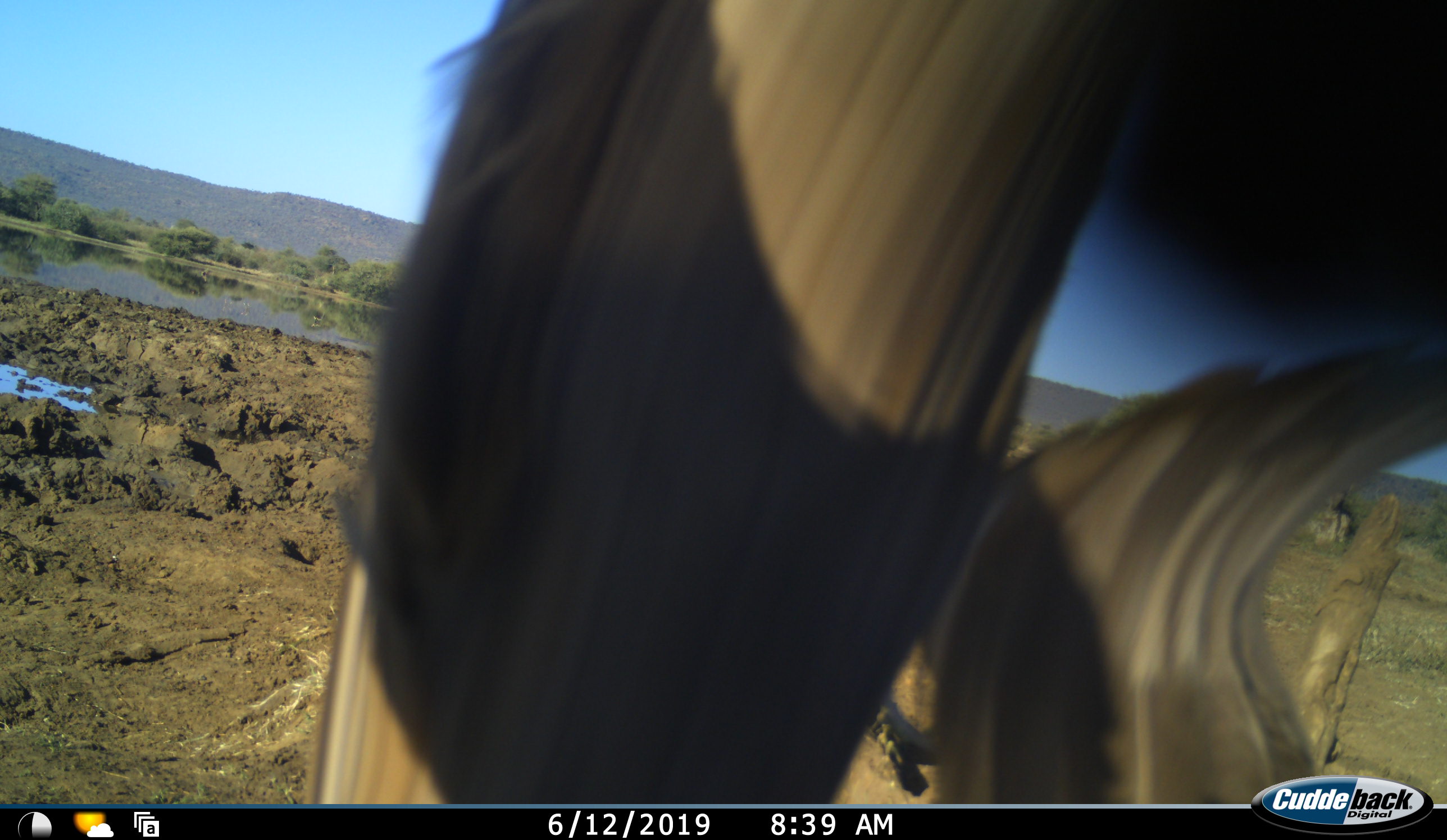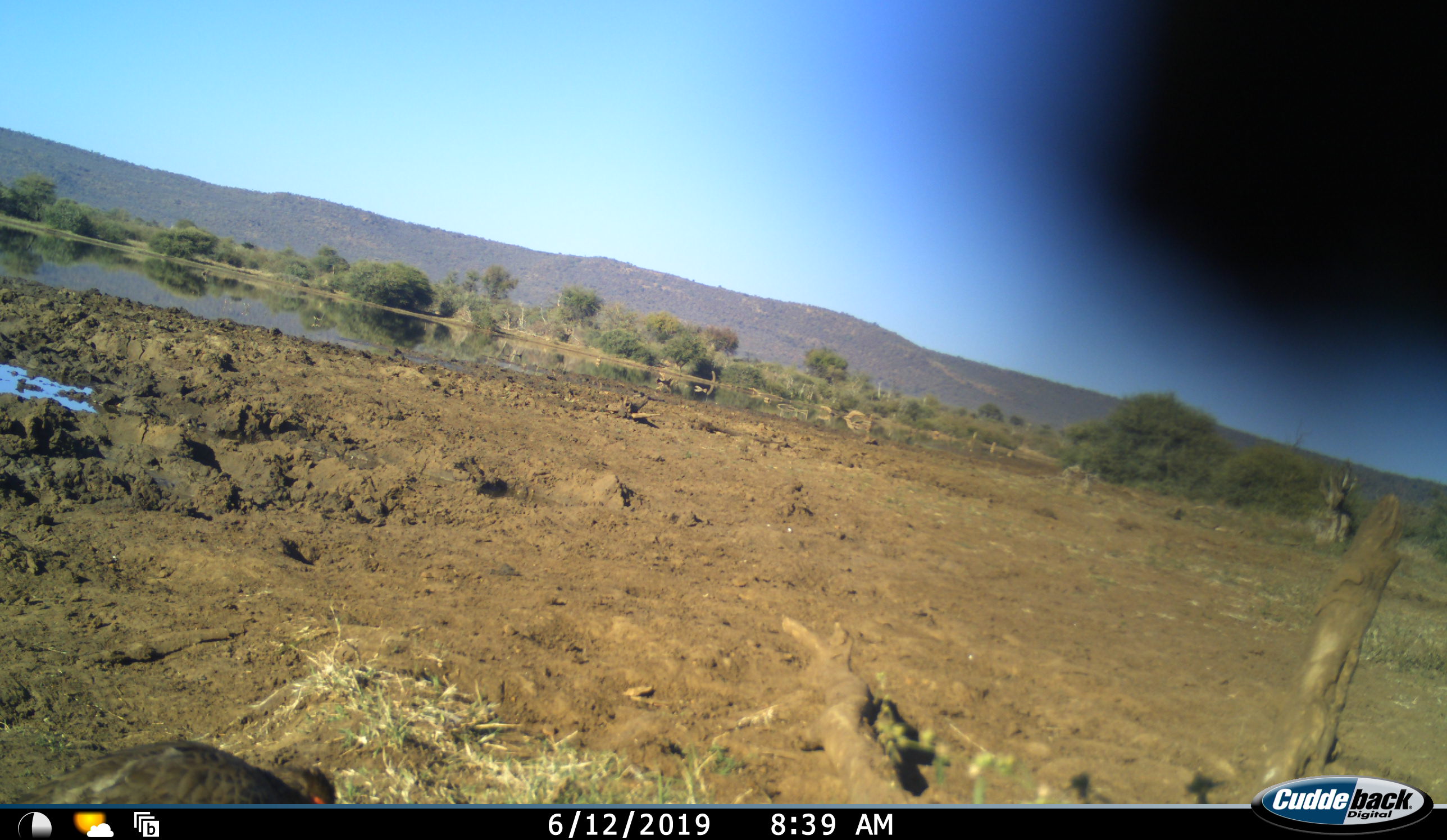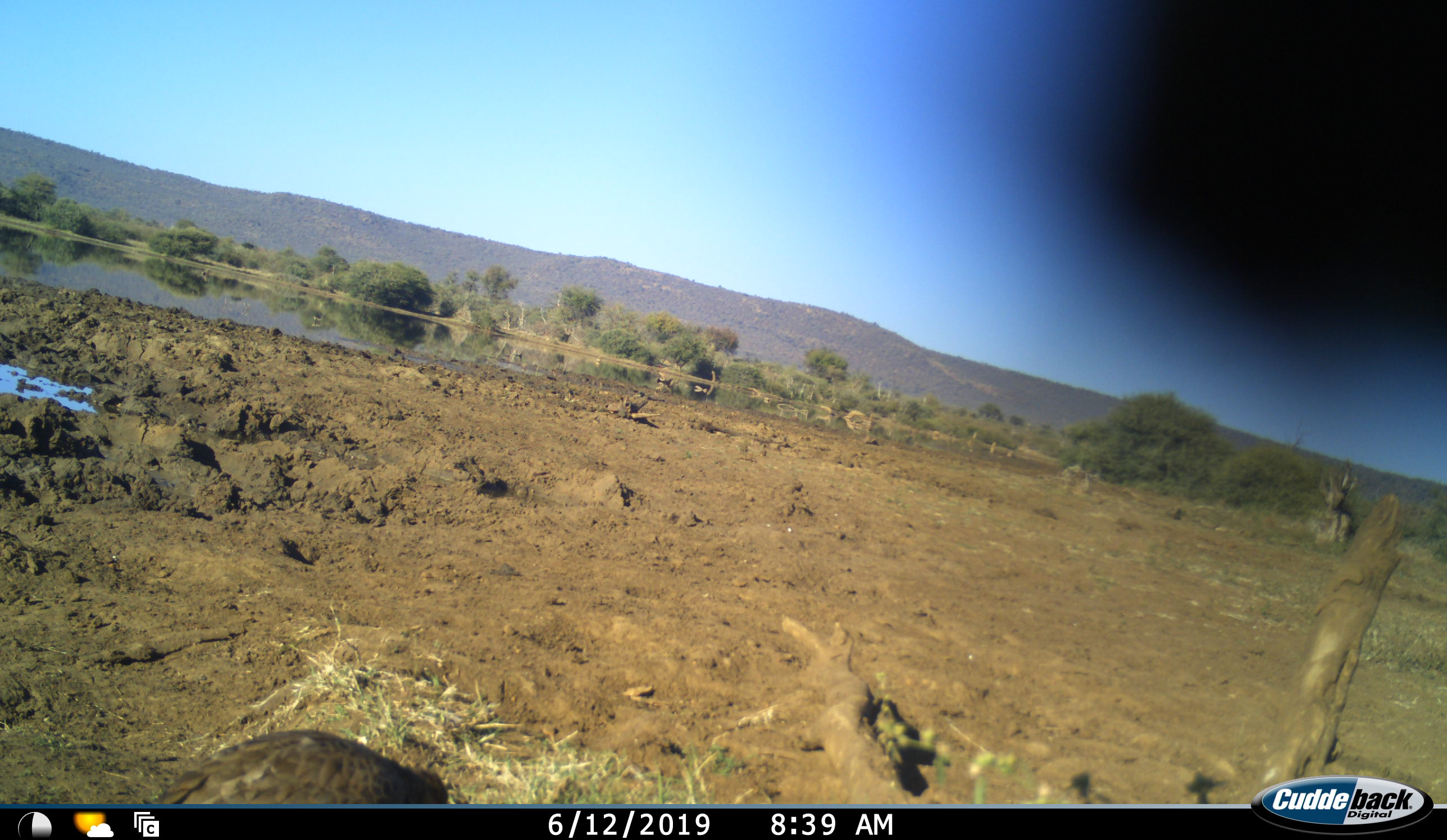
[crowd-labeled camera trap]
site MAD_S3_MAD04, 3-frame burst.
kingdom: Animalia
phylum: Chordata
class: Aves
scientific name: Aves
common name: bird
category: birdother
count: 1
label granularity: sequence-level